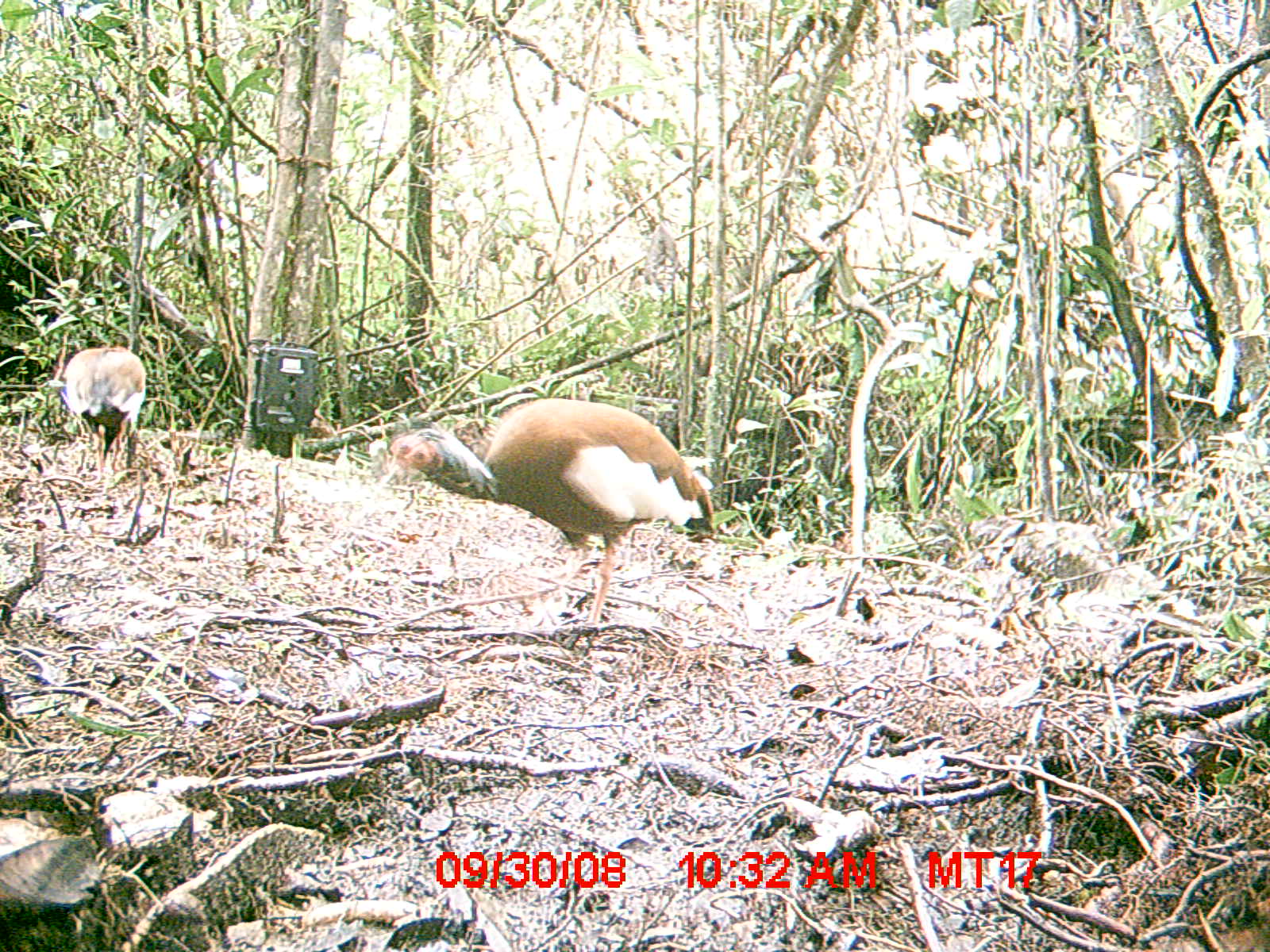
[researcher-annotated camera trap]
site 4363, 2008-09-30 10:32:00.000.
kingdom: Animalia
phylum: Chordata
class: Aves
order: Pelecaniformes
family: Threskiornithidae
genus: Lophotibis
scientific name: Lophotibis cristata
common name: madagascan ibis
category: lophotibis cristataa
Lophotibis cristataa (madagascan ibis) (Lophotibis cristata), count 2.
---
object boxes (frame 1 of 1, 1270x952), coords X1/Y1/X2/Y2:
lophotibis cristataa: 372/395/715/623; 52/343/147/478